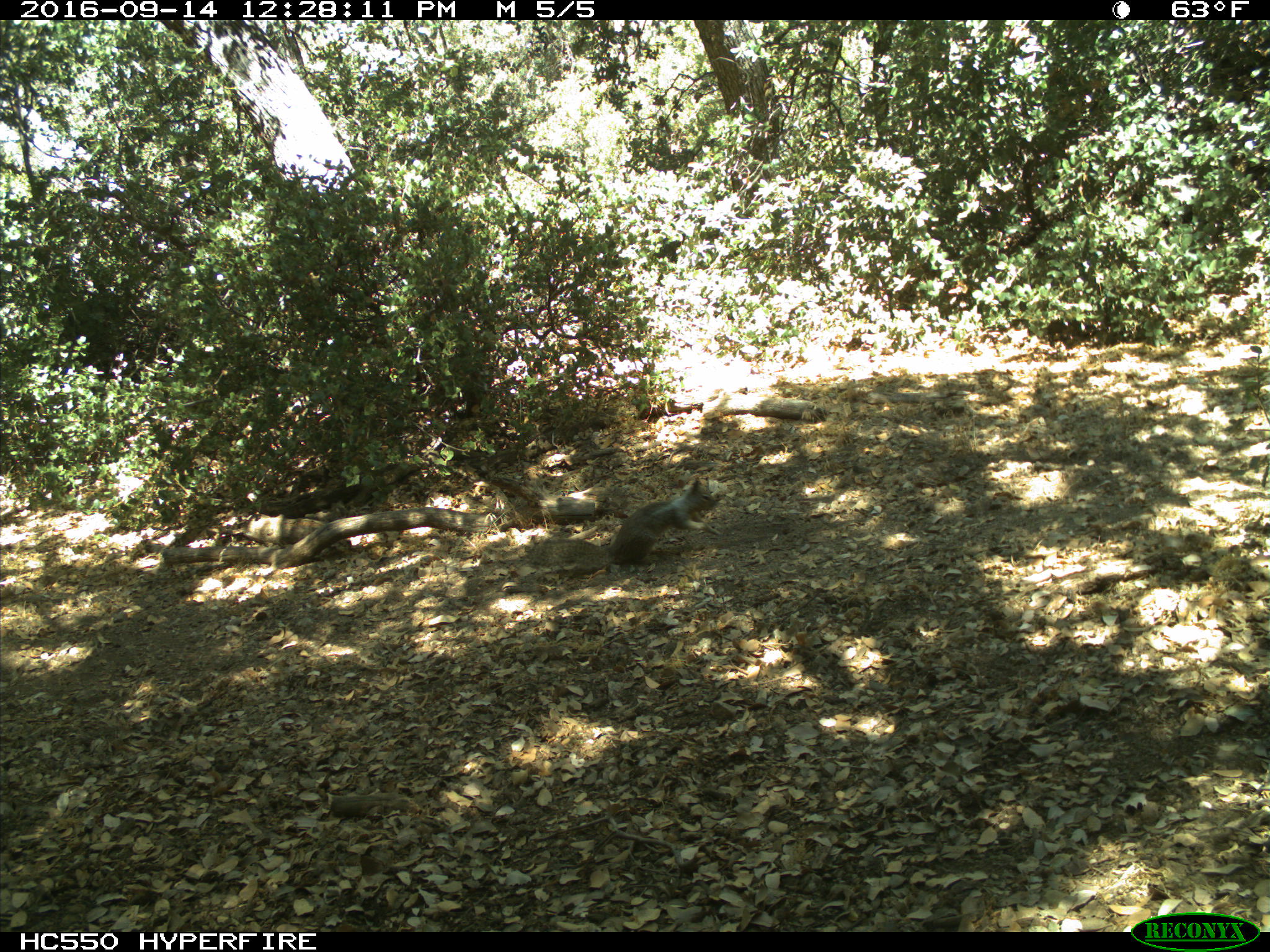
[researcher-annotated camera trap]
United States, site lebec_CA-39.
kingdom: Animalia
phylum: Chordata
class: Mammalia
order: Rodentia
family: Sciuridae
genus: Otospermophilus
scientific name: Otospermophilus beecheyi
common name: california ground squirrel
Otospermophilus beecheyi (california ground squirrel).